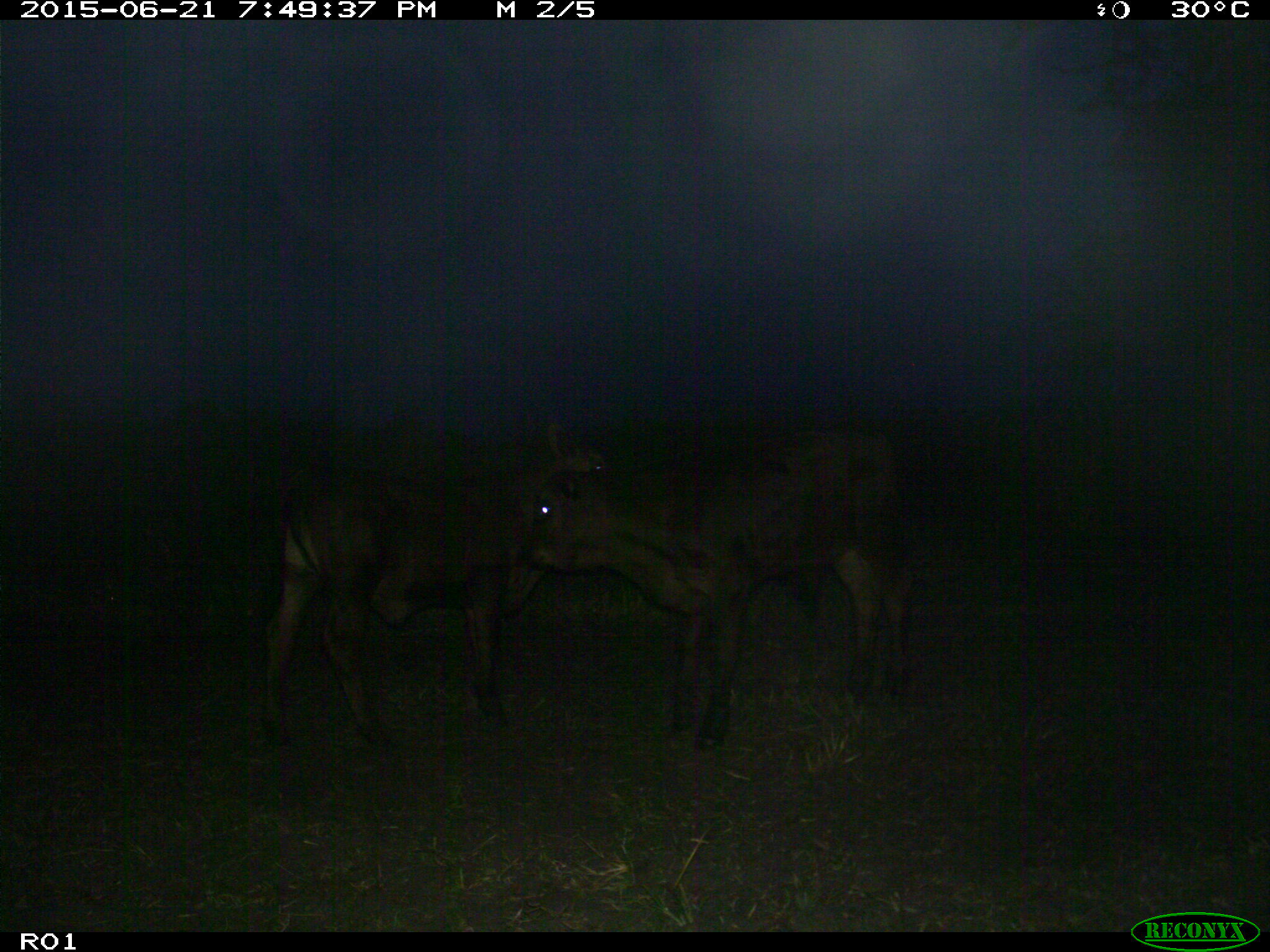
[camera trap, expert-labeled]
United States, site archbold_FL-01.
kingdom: Animalia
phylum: Chordata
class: Mammalia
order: Artiodactyla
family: Bovidae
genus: Bos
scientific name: Bos taurus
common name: domestic cow